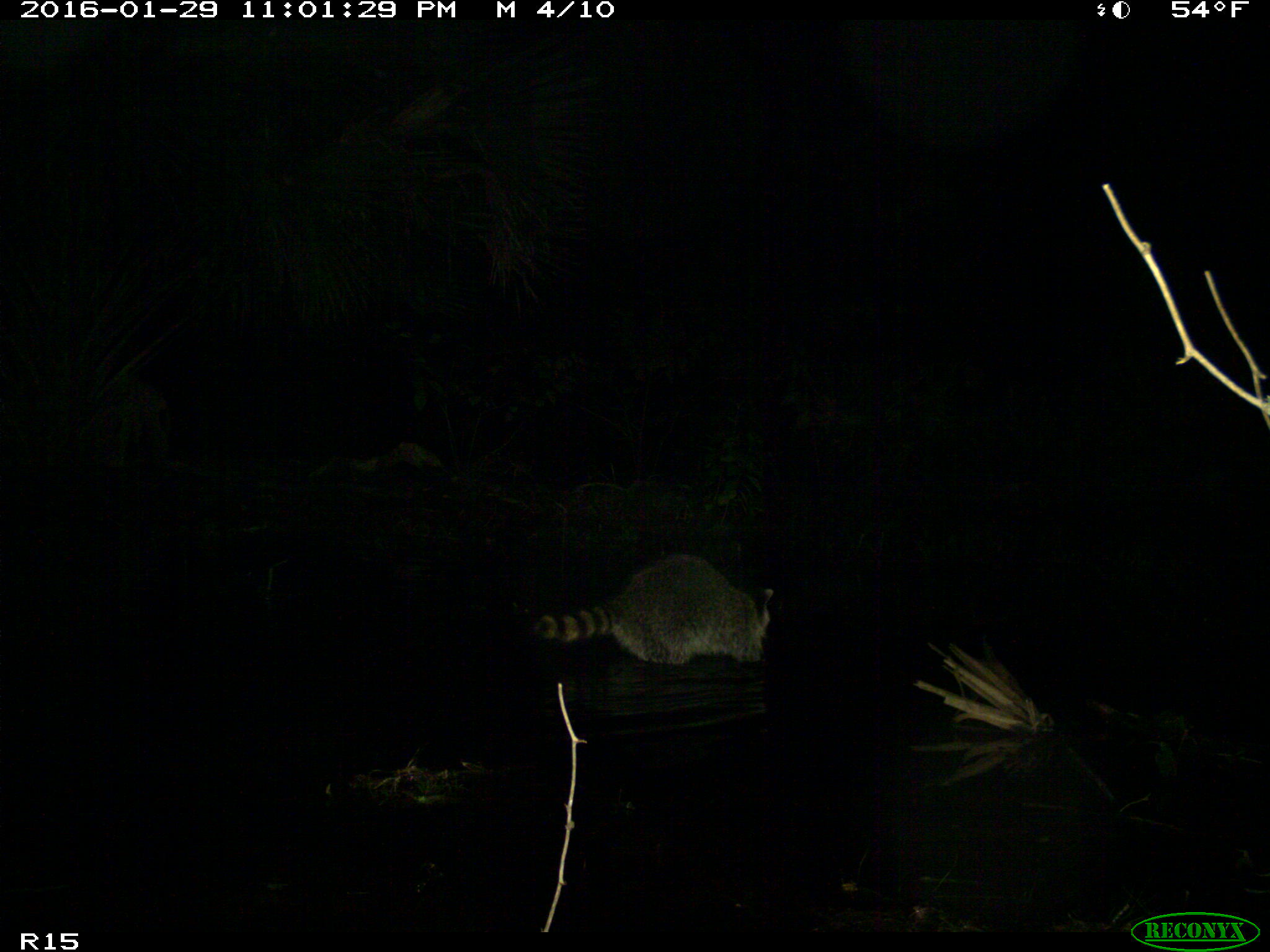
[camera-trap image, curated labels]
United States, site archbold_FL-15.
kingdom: Animalia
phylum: Chordata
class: Mammalia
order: Carnivora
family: Procyonidae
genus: Procyon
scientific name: Procyon lotor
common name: common raccoon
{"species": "Procyon lotor (common raccoon)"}